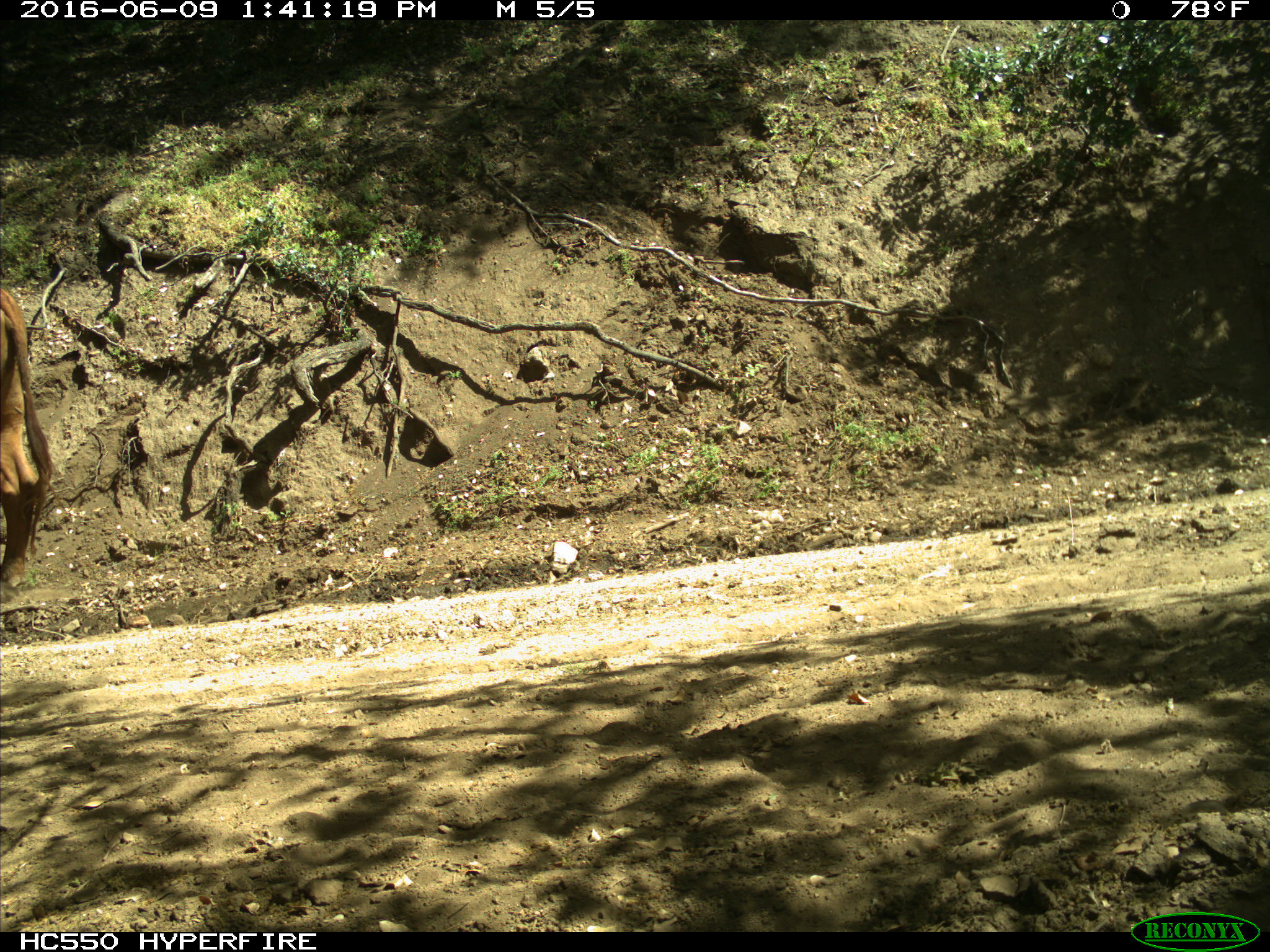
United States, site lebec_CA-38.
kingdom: Animalia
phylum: Chordata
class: Mammalia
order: Artiodactyla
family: Bovidae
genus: Bos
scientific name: Bos taurus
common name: domestic cow